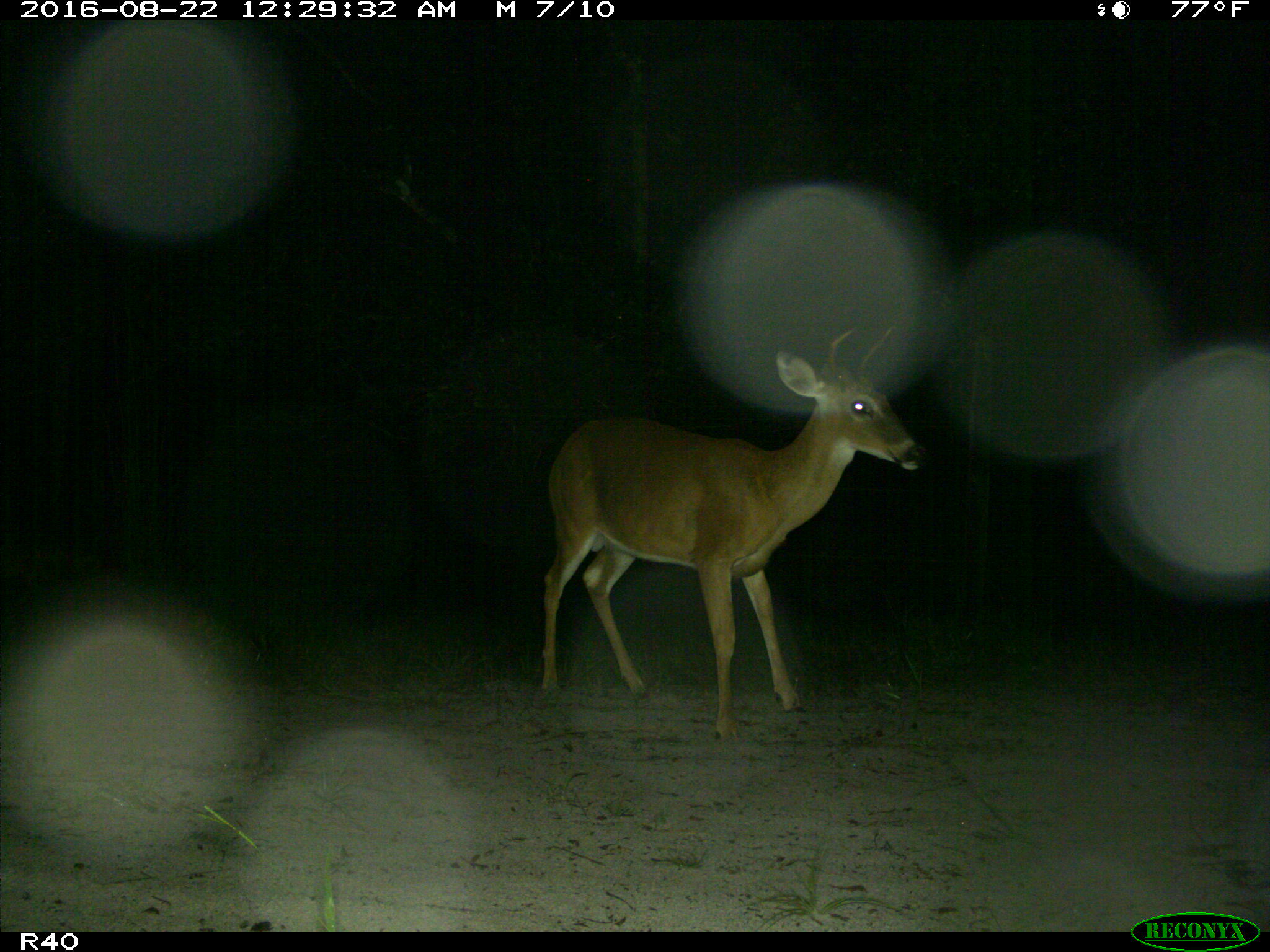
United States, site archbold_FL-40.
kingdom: Animalia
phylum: Chordata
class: Mammalia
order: Artiodactyla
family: Cervidae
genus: Odocoileus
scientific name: Odocoileus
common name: deer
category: unidentified deer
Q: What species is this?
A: Unidentified deer (deer) (Odocoileus).